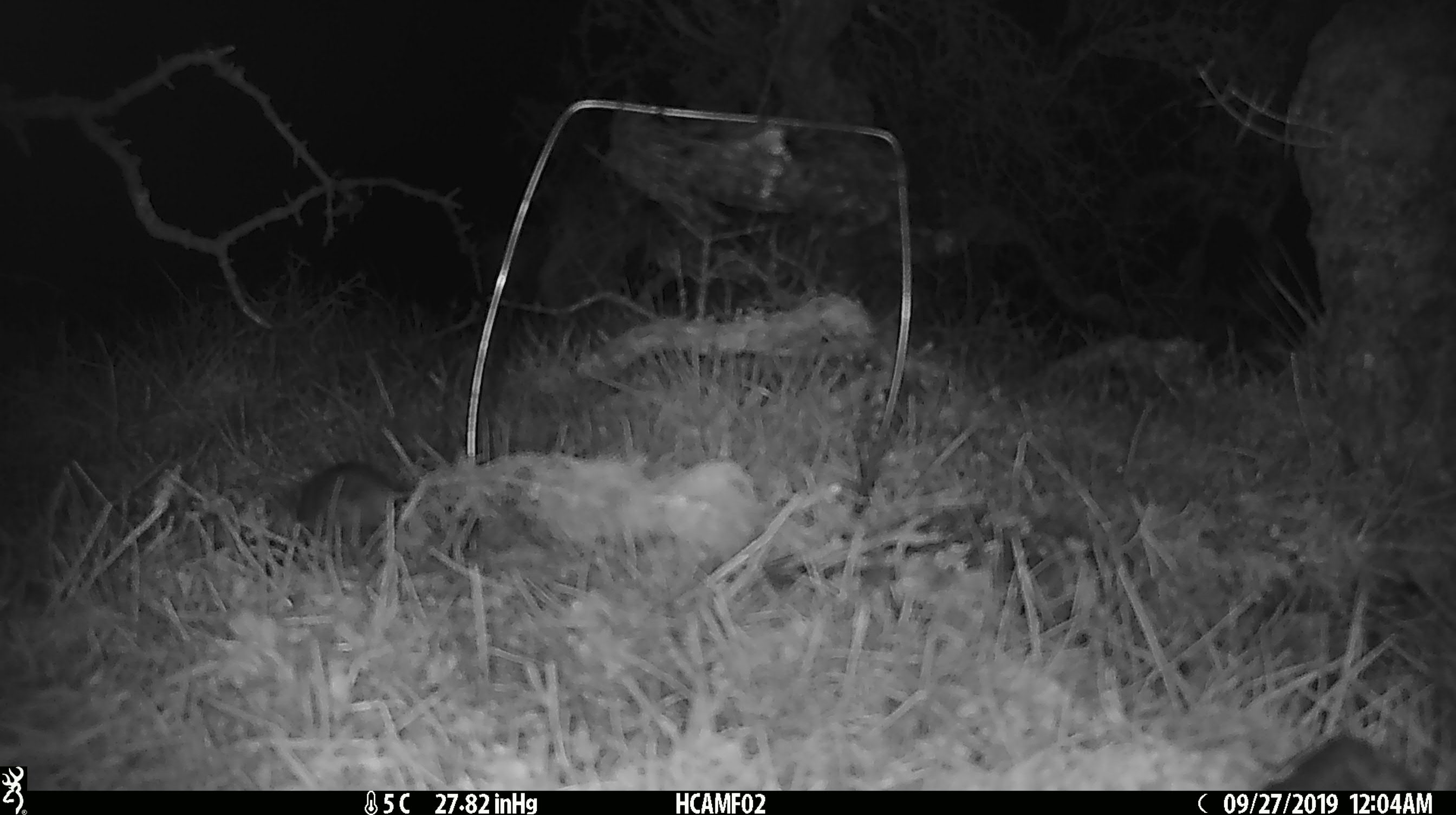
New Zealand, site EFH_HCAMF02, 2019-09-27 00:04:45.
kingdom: Animalia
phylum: Chordata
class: Mammalia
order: Rodentia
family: Muridae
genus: Mus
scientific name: Mus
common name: mouse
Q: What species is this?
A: Mouse (Mus).